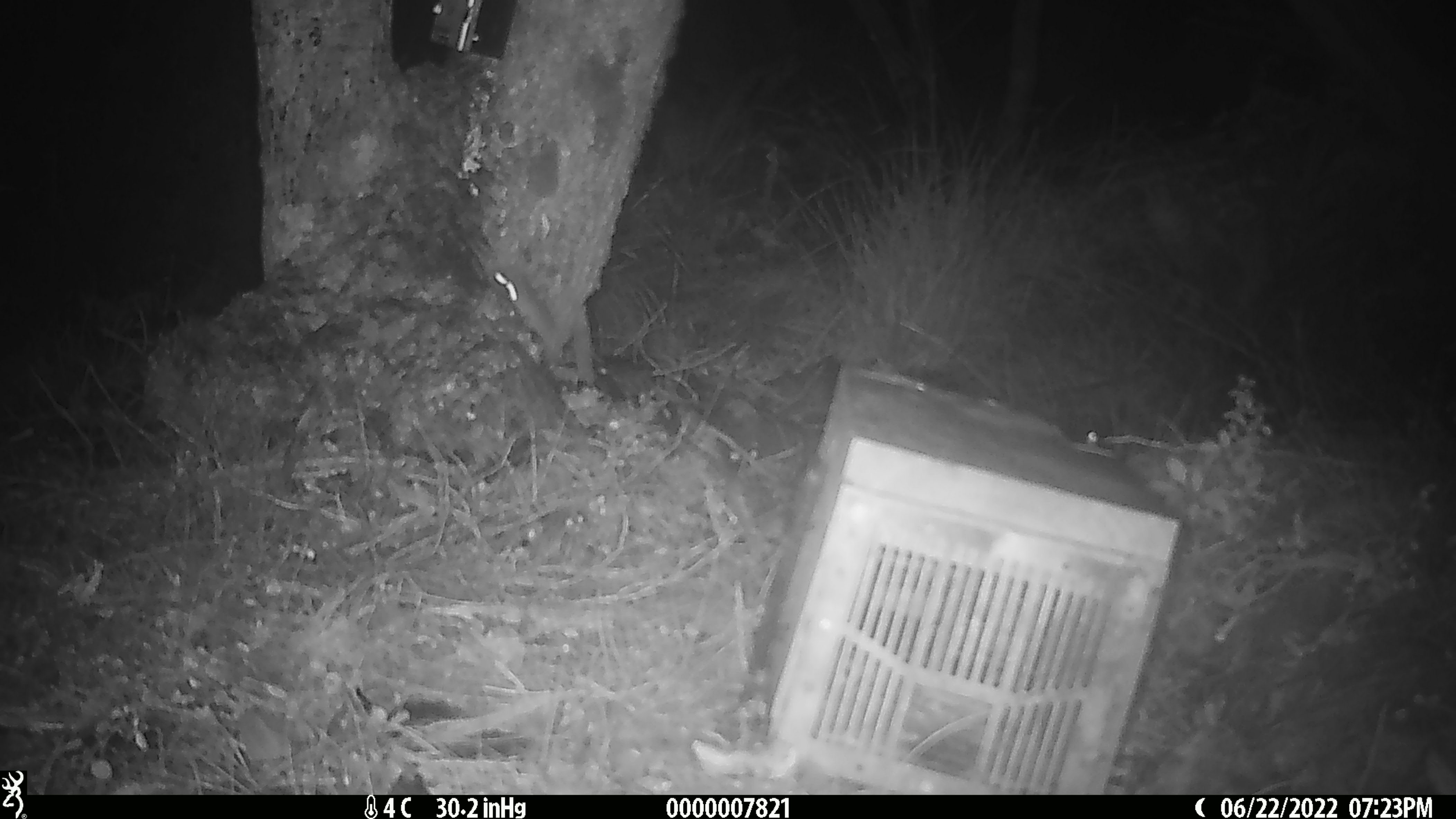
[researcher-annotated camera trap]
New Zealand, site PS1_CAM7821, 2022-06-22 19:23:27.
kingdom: Animalia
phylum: Chordata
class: Mammalia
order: Rodentia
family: Muridae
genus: Mus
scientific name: Mus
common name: mouse